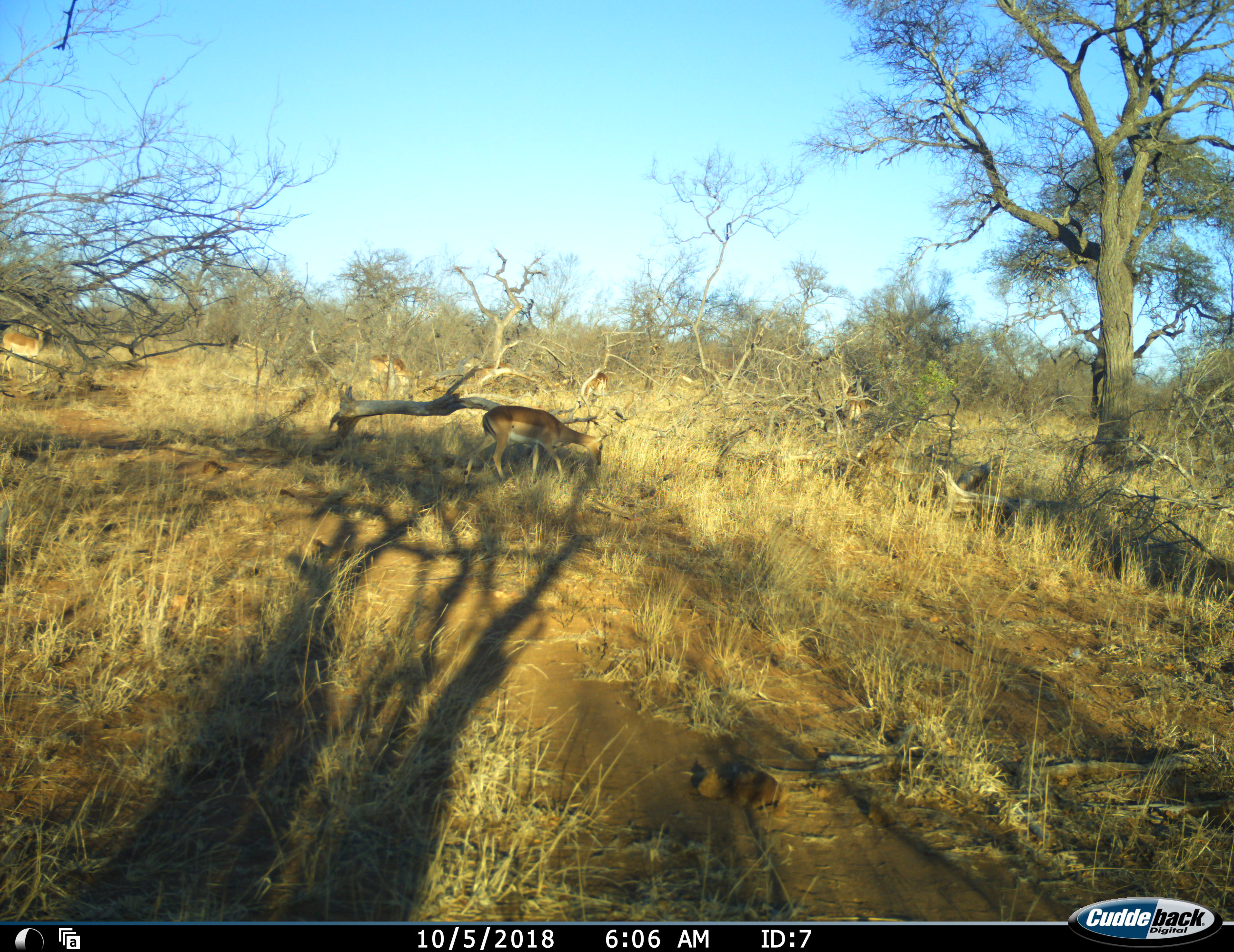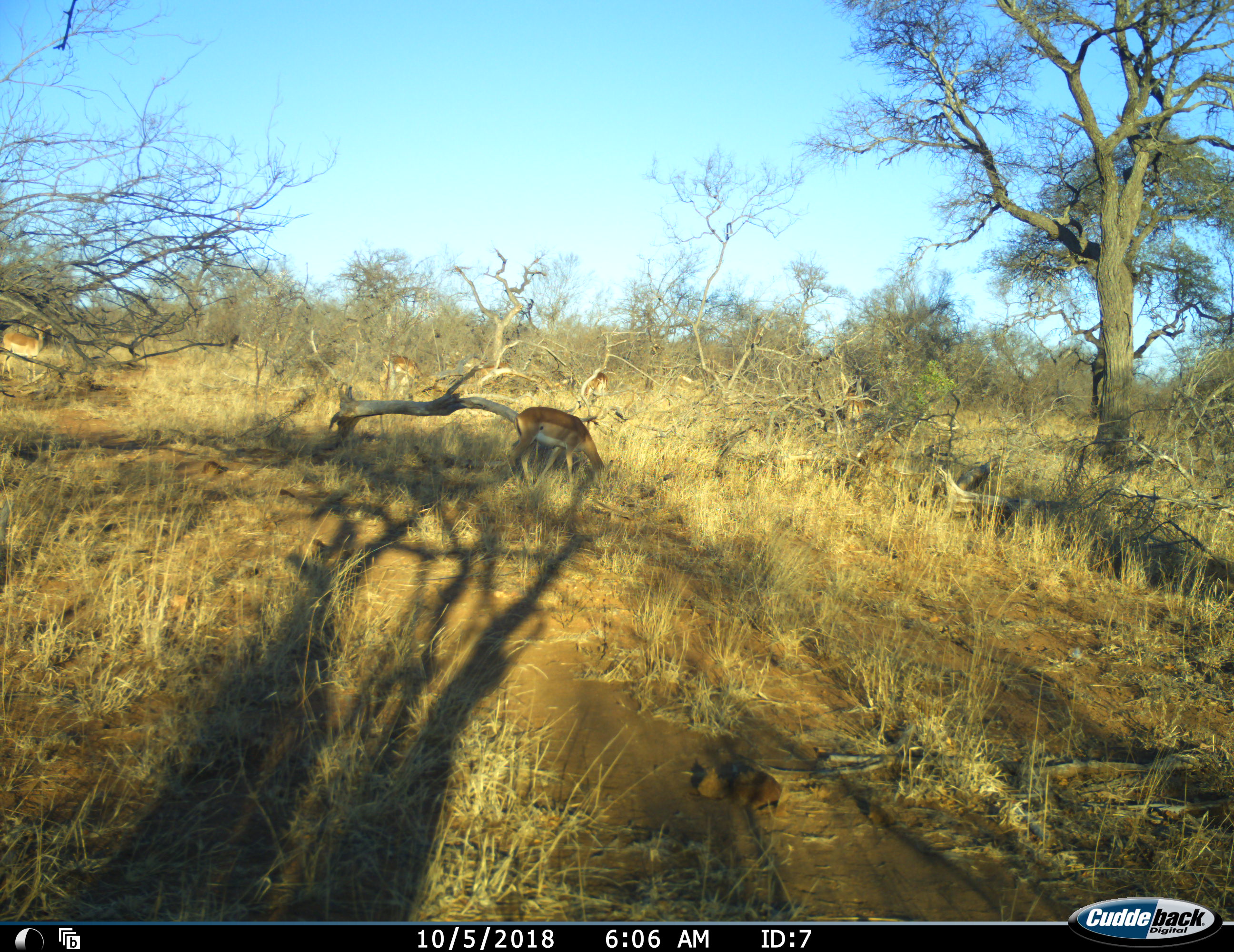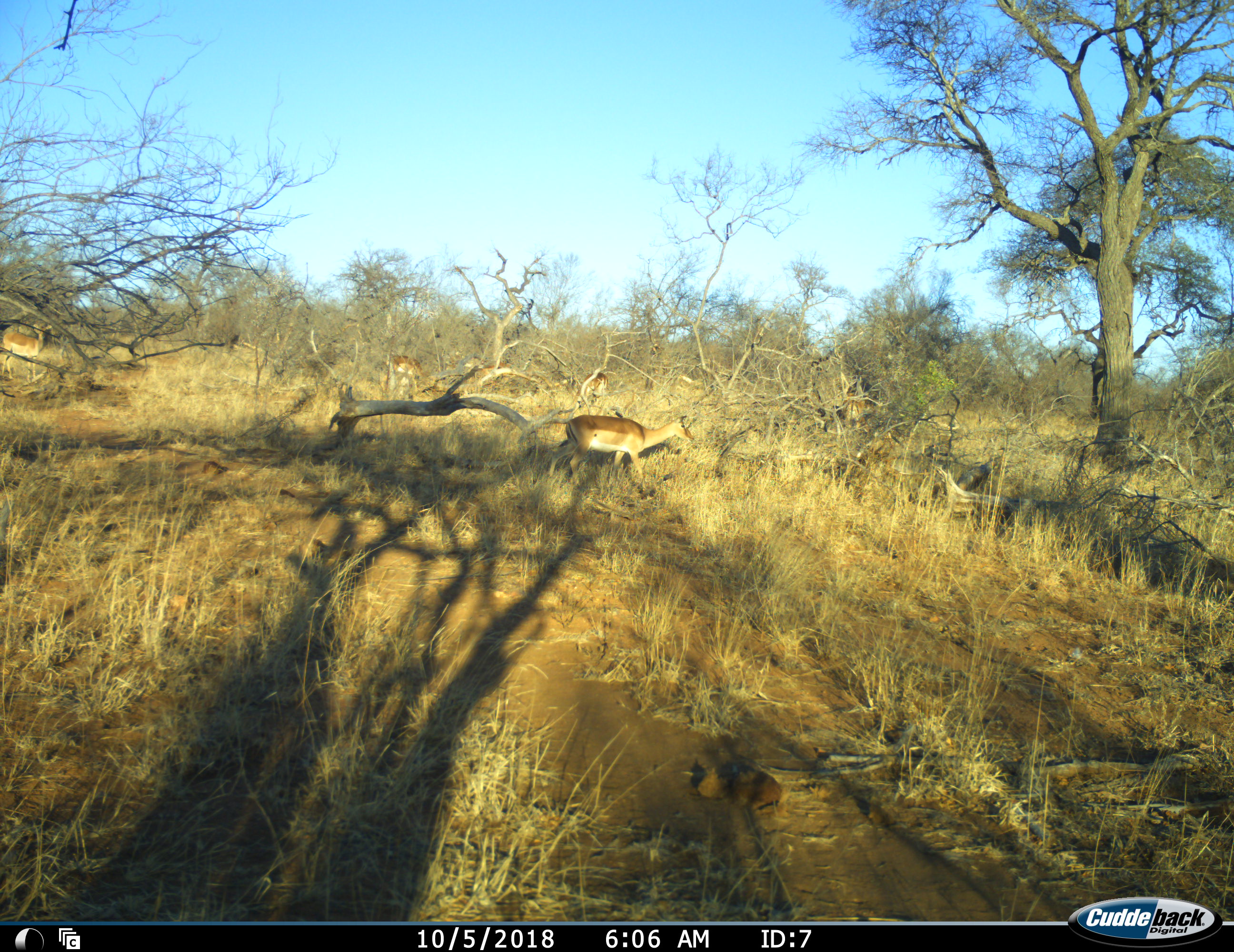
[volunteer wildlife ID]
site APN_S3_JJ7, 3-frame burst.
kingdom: Animalia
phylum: Chordata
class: Mammalia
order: Artiodactyla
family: Bovidae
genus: Aepyceros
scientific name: Aepyceros melampus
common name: impala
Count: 6.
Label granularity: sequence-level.